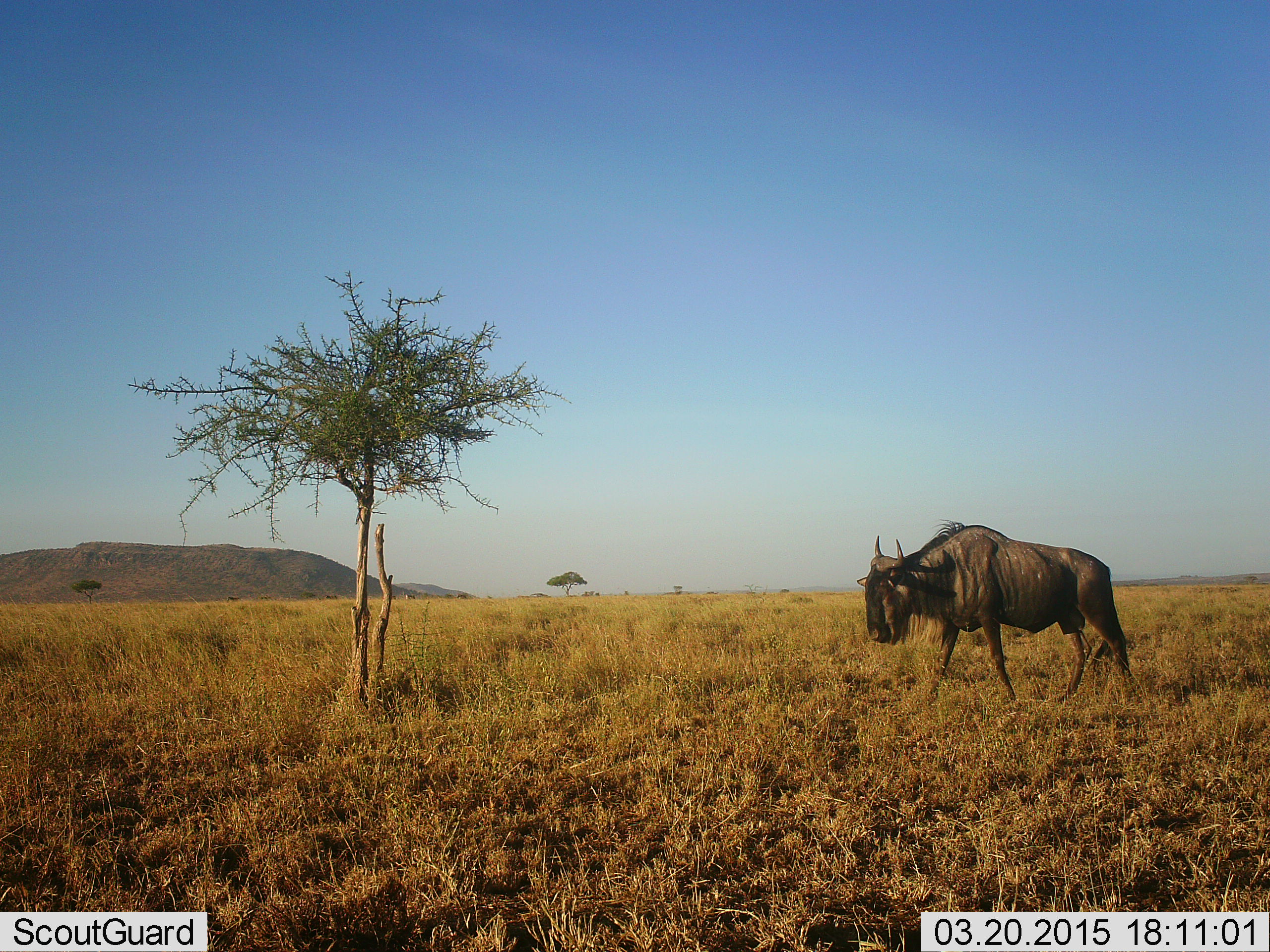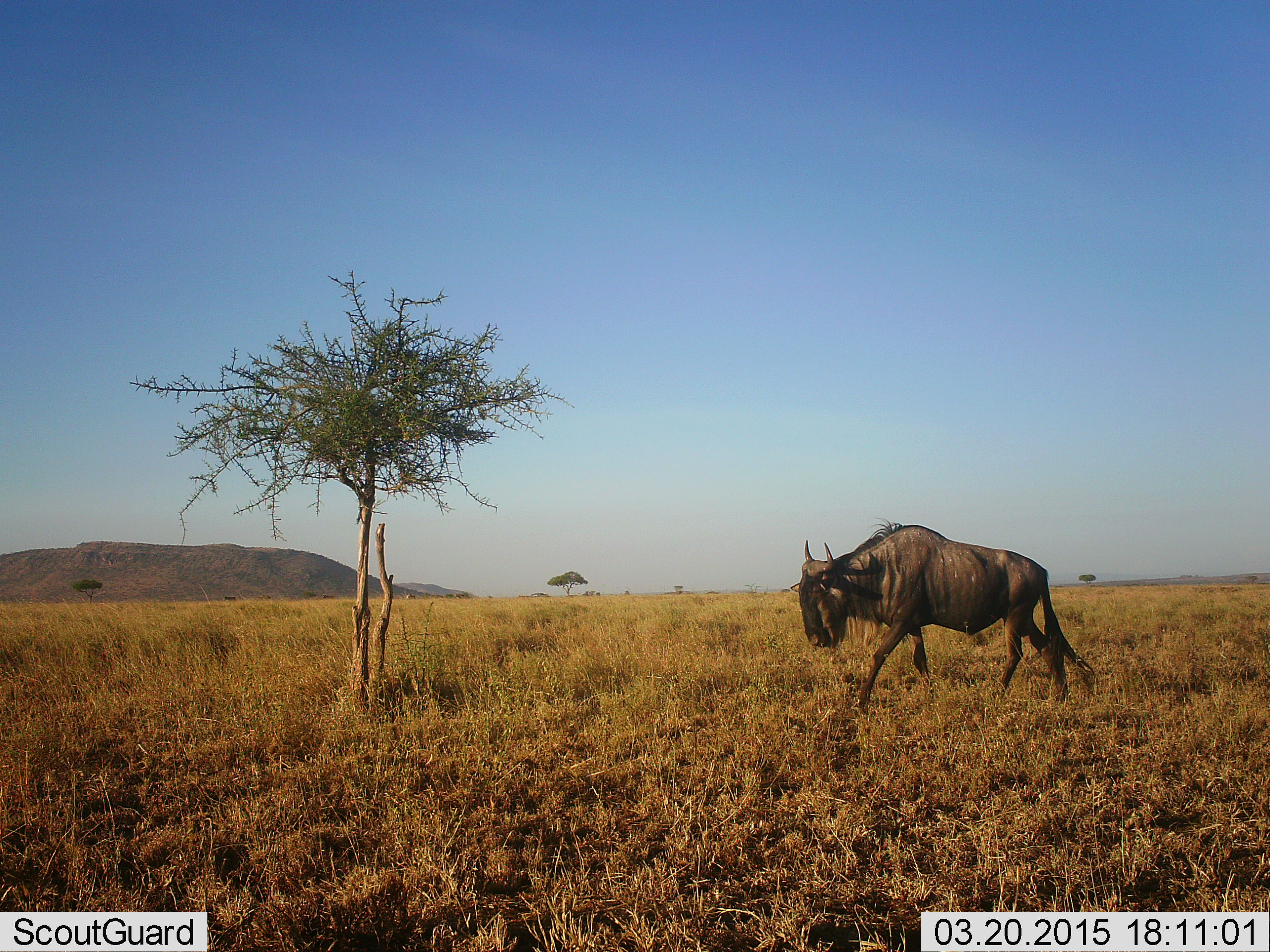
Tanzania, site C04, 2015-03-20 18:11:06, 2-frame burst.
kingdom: Animalia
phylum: Chordata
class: Mammalia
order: Artiodactyla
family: Bovidae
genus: Connochaetes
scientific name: Connochaetes taurinus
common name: blue wildebeest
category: wildebeest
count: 1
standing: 0%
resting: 0%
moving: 100%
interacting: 0%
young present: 0%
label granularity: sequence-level